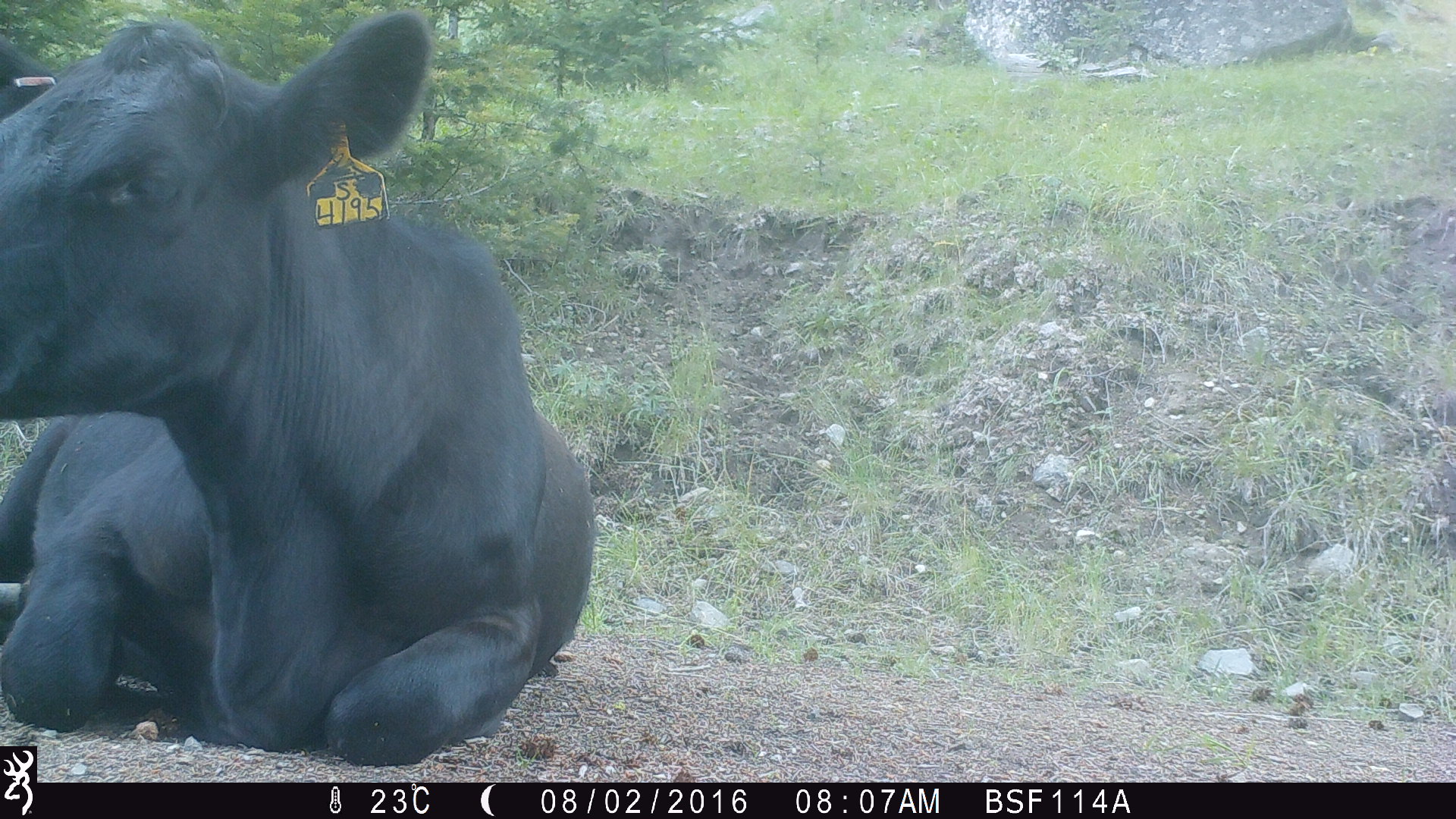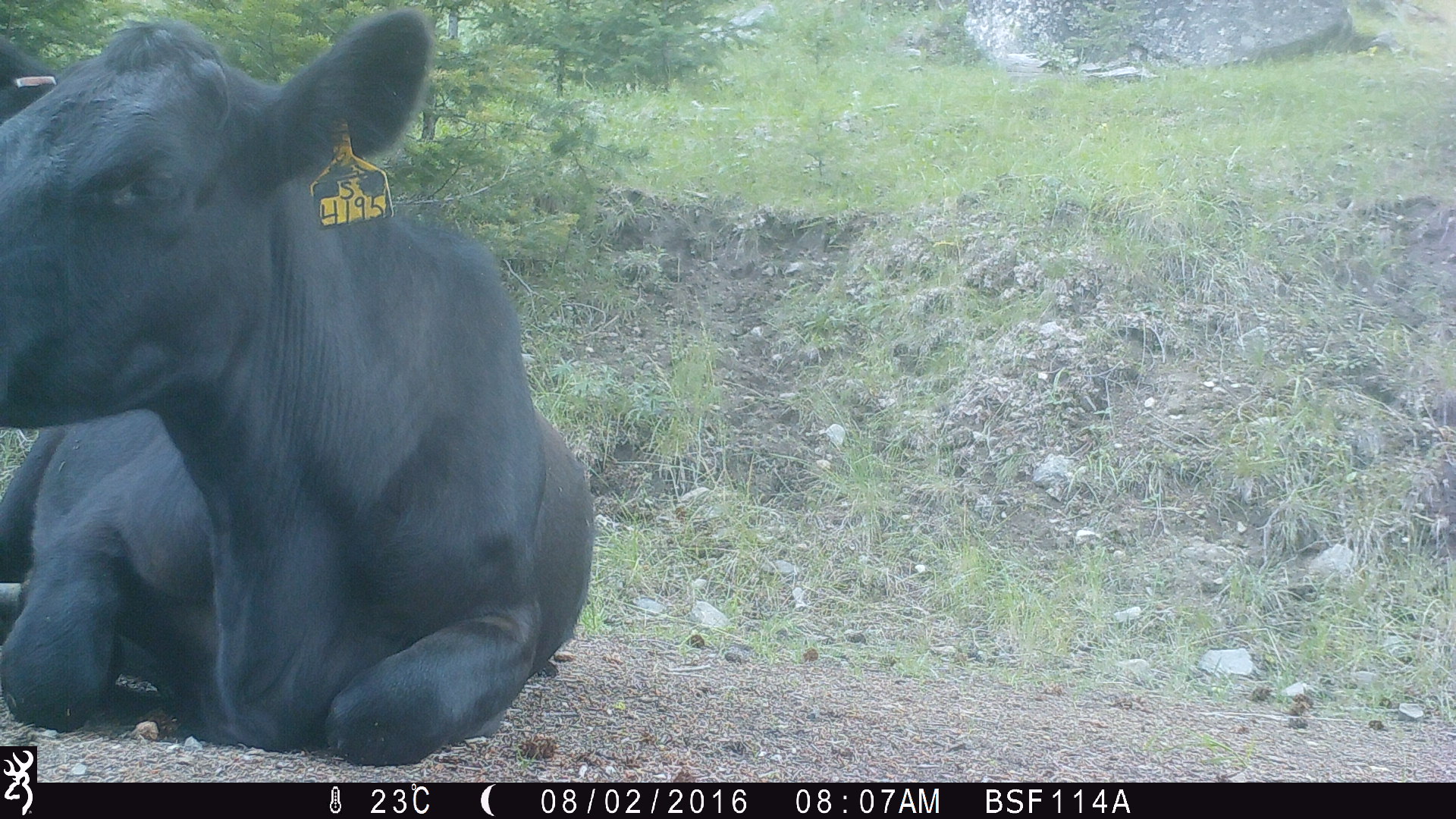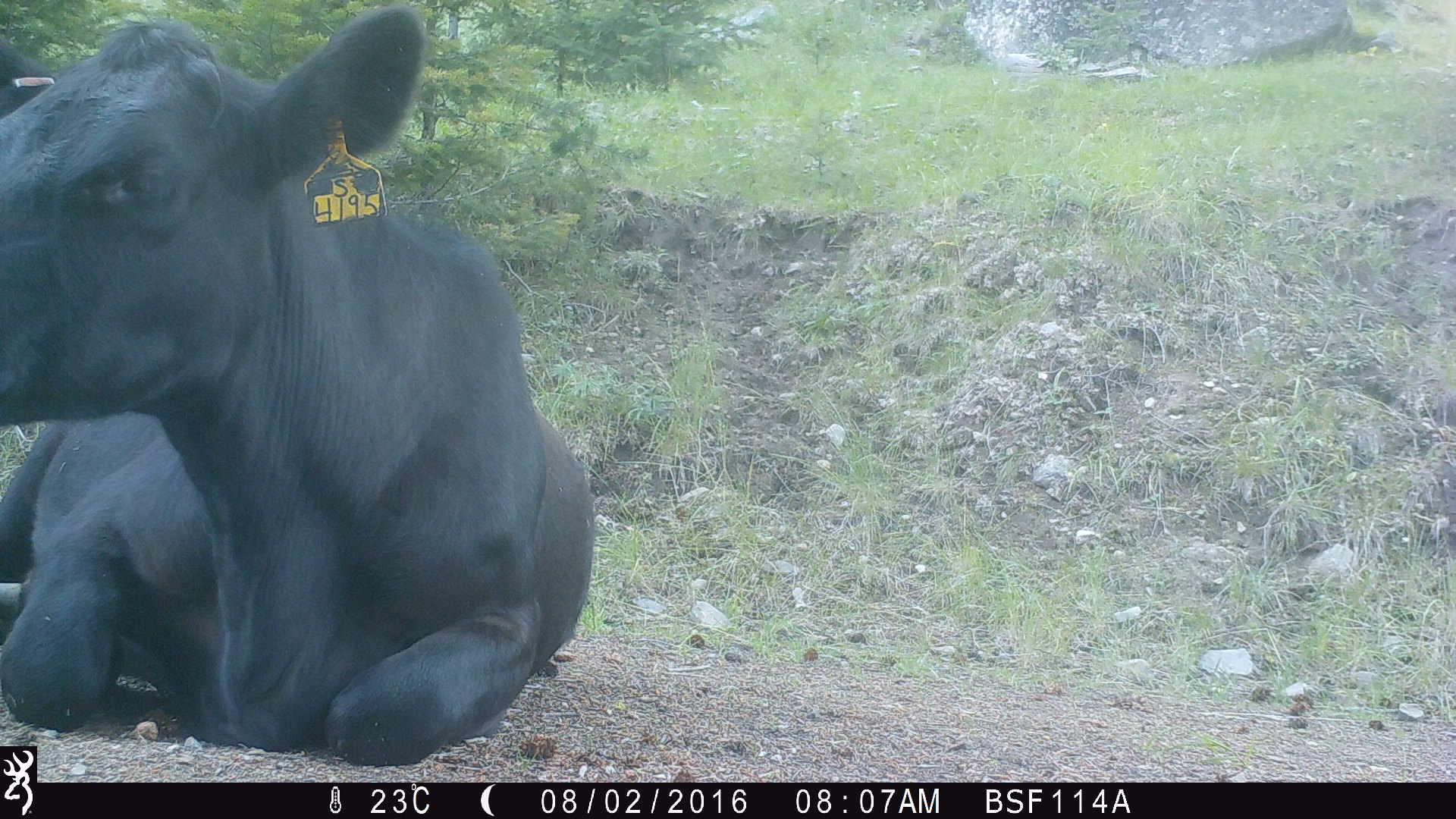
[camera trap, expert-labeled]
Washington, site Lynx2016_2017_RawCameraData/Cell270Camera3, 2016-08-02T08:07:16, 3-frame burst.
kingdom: Animalia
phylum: Chordata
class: Mammalia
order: Artiodactyla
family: Bovidae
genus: Bos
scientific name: Bos taurus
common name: domestic cattle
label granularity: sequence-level